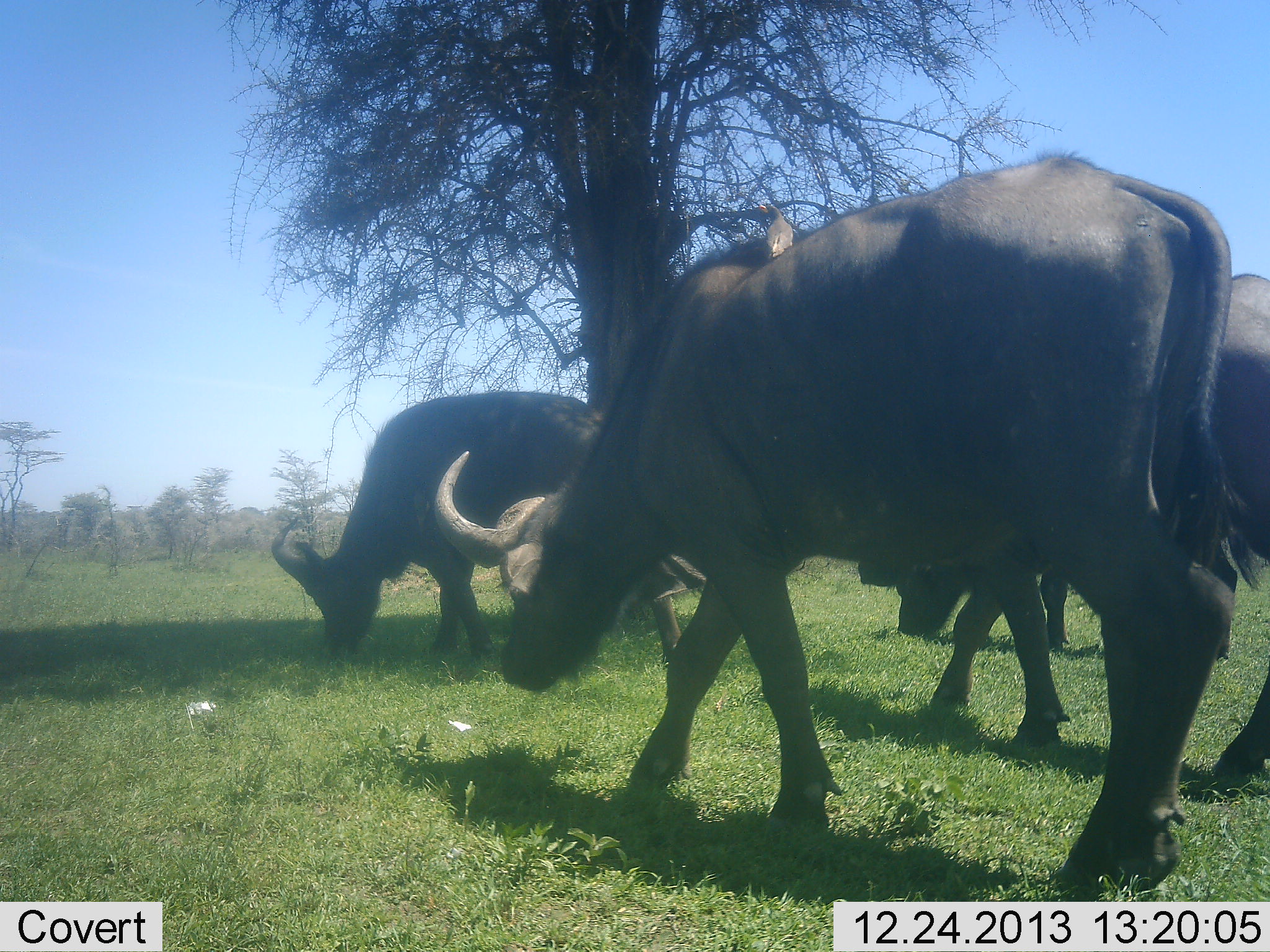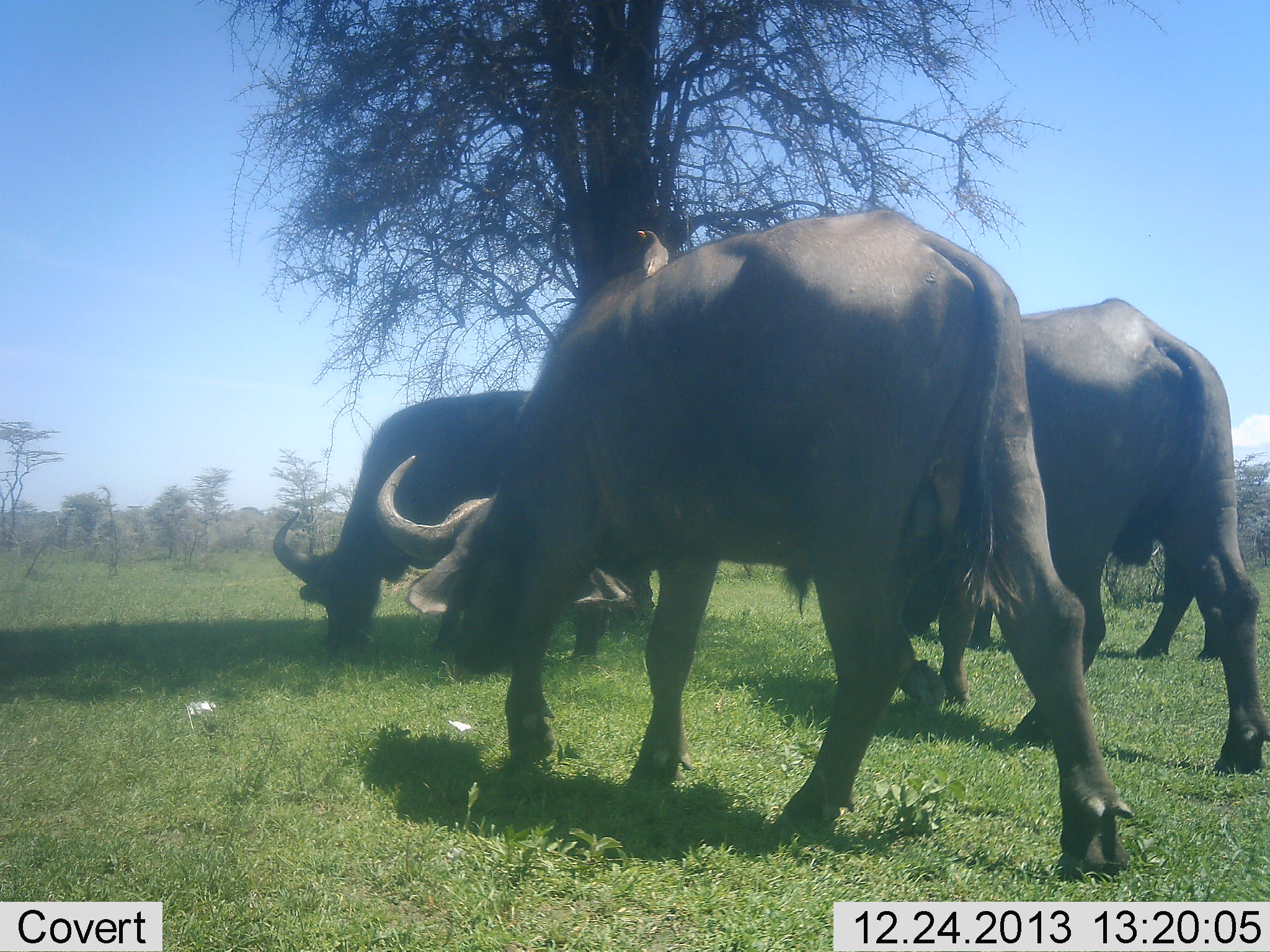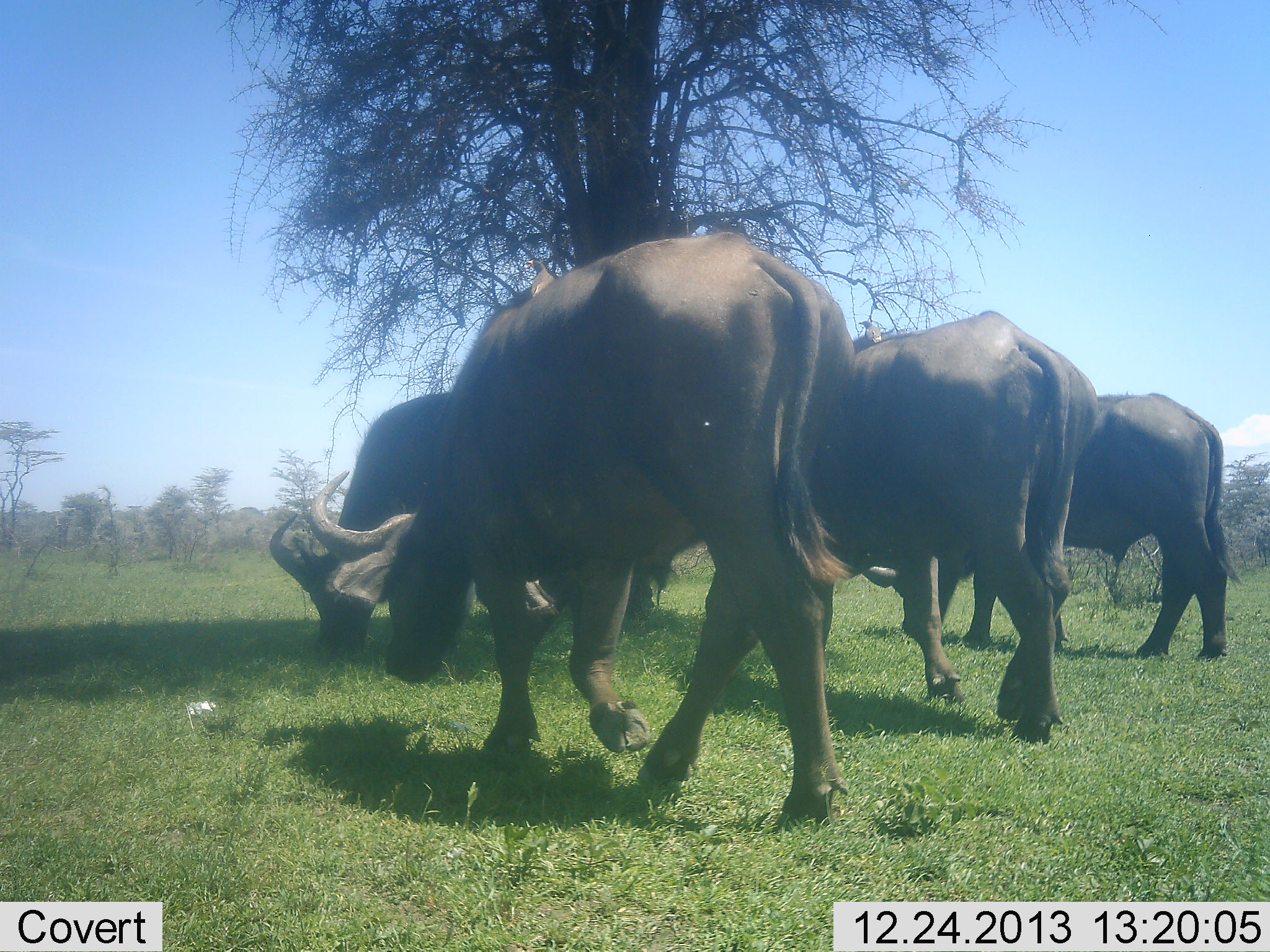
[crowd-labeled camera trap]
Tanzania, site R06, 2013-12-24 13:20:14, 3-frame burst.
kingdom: Animalia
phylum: Chordata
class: Mammalia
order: Artiodactyla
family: Bovidae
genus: Syncerus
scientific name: Syncerus caffer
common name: cape buffalo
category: buffalo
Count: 4.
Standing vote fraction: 0%.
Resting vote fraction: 0%.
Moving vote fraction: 45%.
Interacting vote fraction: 0%.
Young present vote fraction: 0%.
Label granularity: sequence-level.